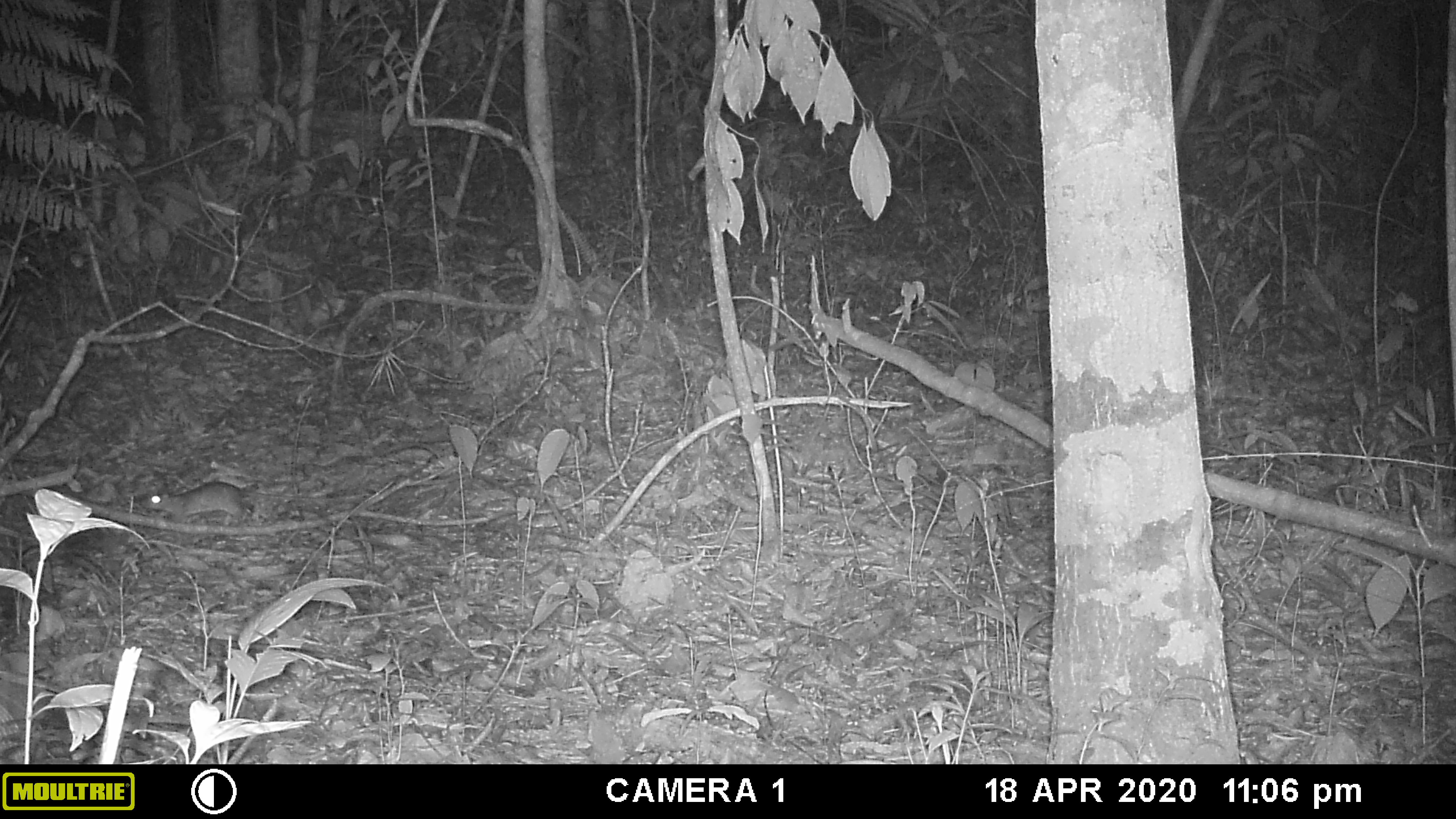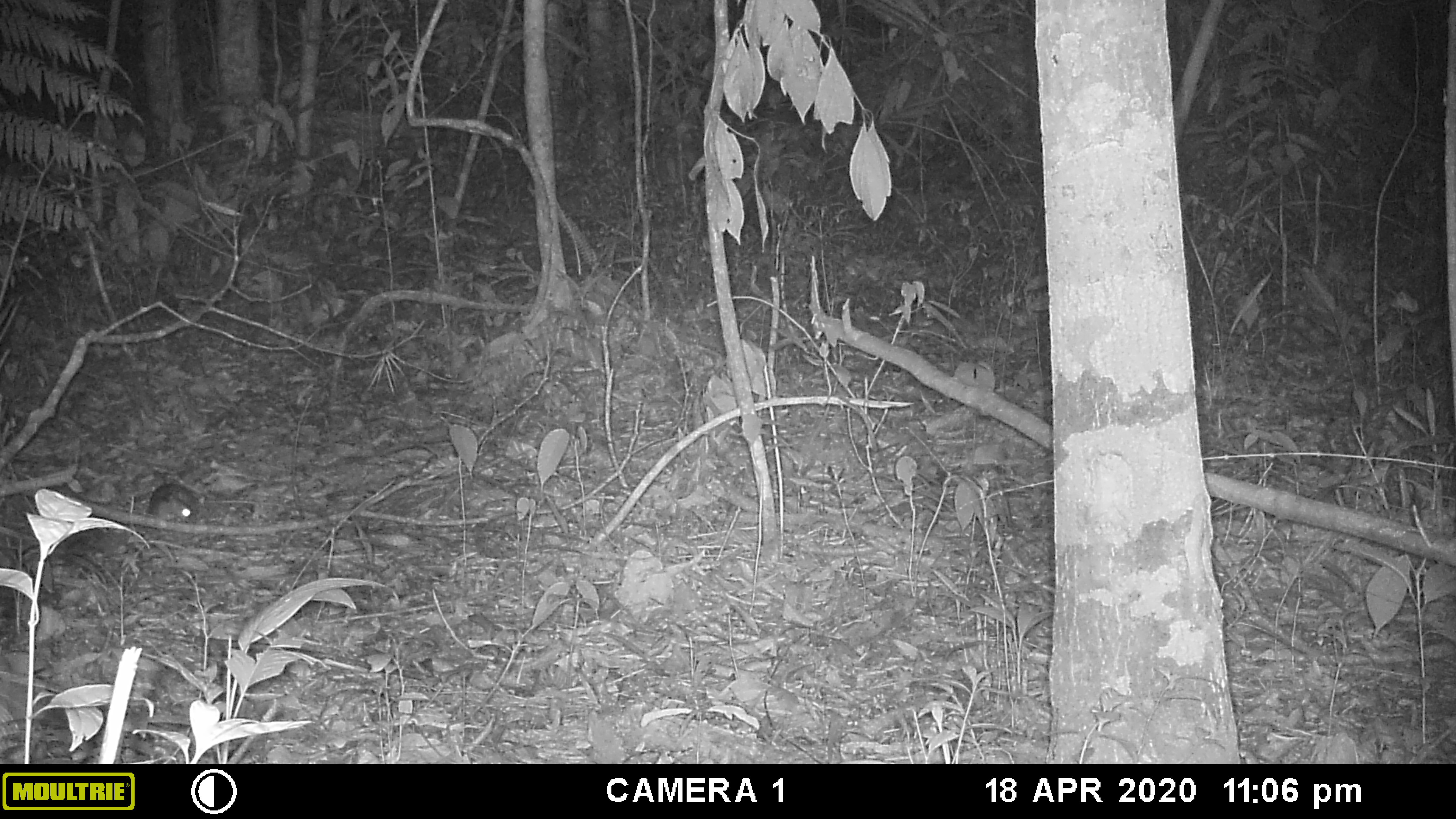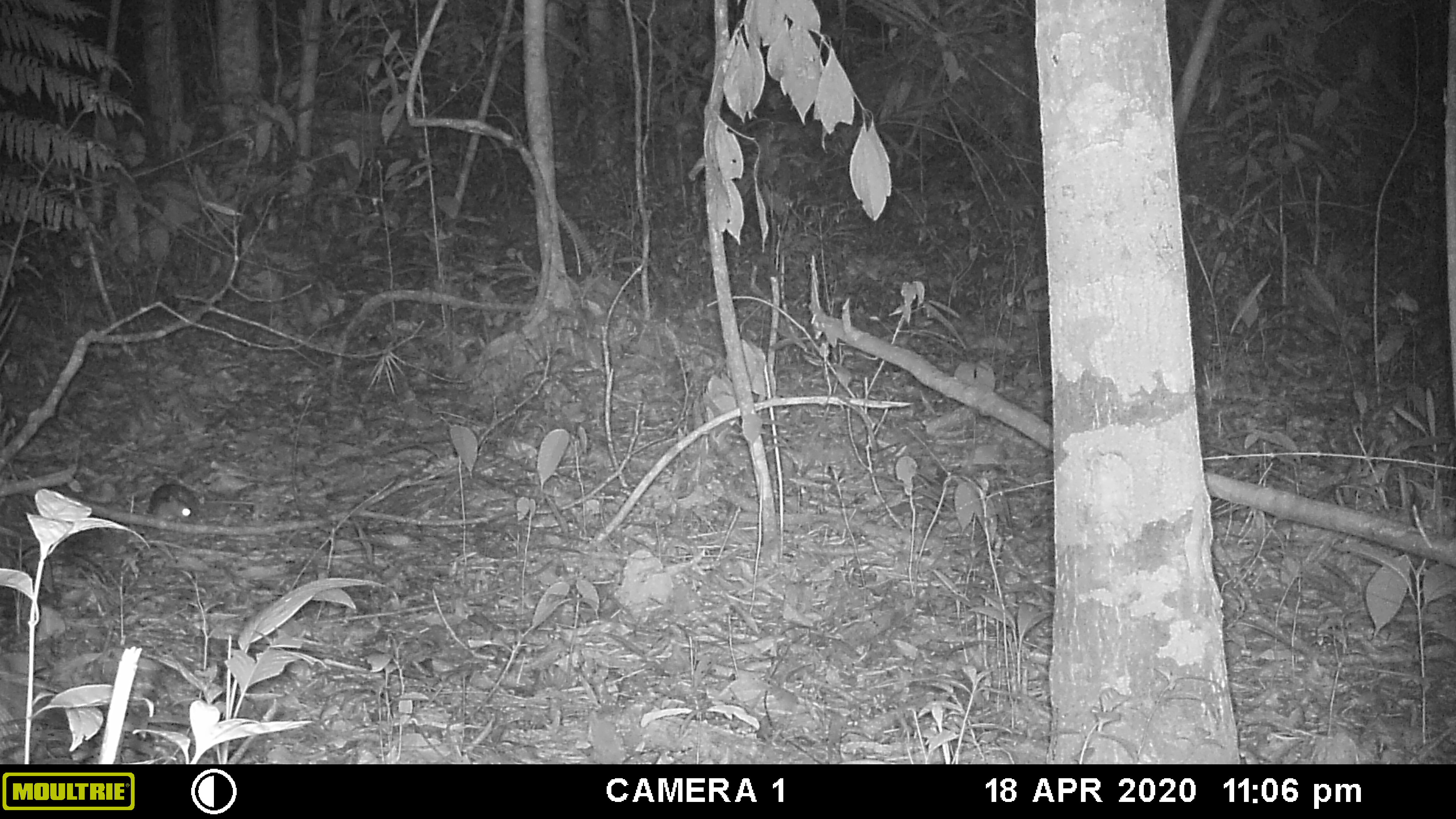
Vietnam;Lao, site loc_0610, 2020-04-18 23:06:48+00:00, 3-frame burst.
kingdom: Animalia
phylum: Chordata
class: Mammalia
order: Rodentia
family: Muridae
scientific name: Muridae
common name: old-world mice and rats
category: unidentified murid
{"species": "unidentified murid (old-world mice and rats) (Muridae)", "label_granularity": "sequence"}